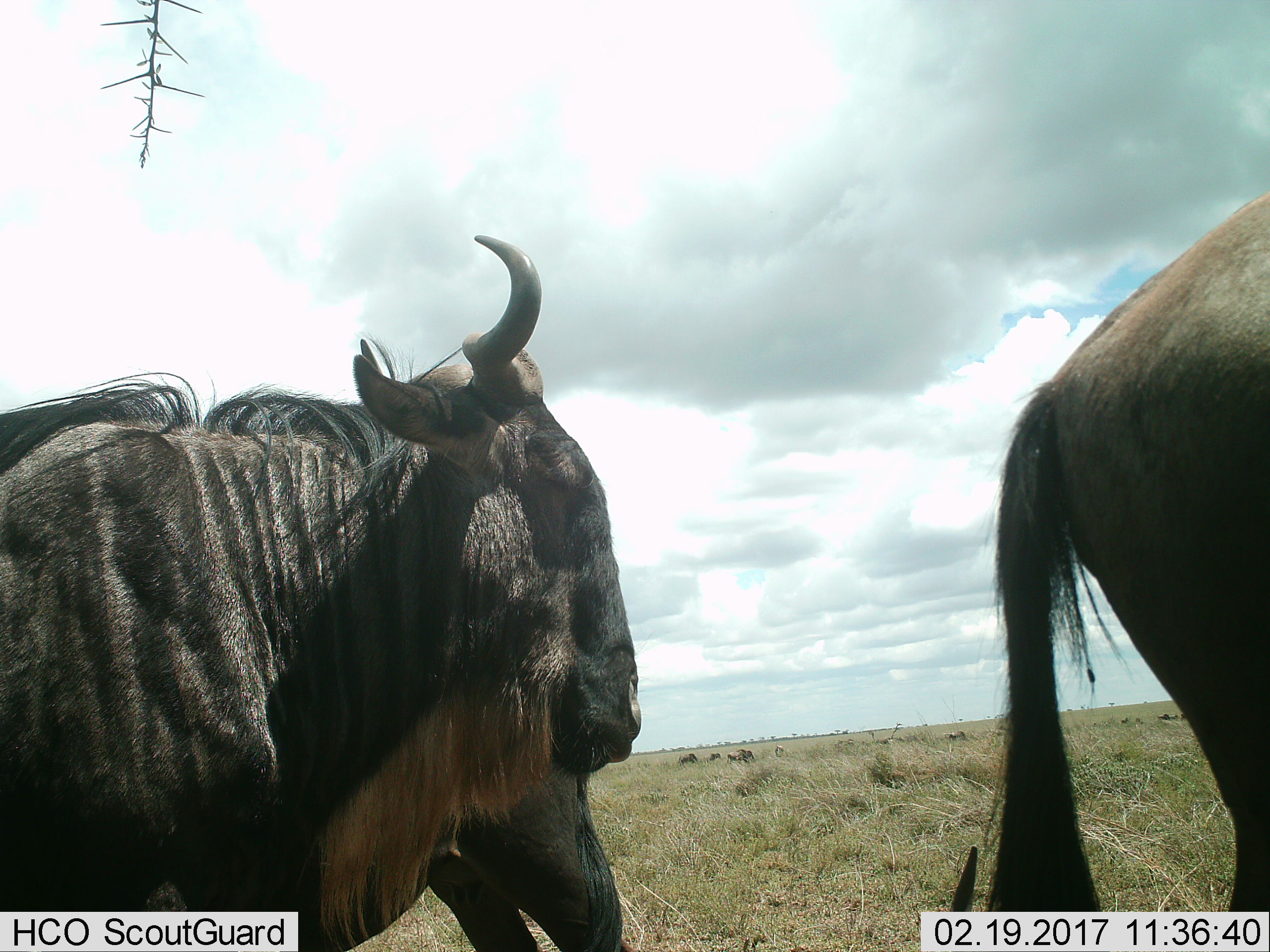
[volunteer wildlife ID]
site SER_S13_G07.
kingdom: Animalia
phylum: Chordata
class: Mammalia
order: Artiodactyla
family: Bovidae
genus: Connochaetes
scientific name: Connochaetes taurinus taurinus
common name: blue wildebeest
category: wildebeestblue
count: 3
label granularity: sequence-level